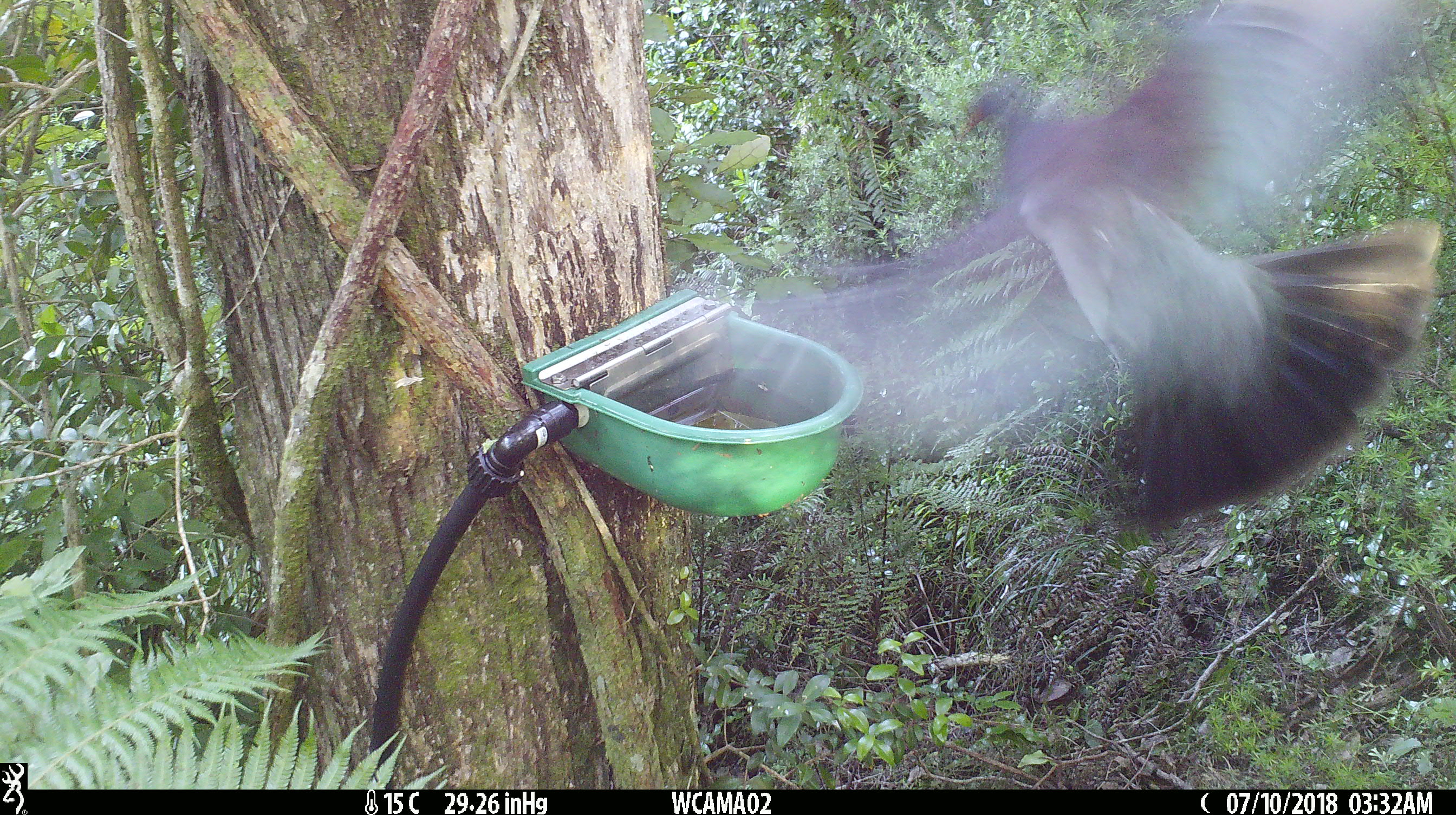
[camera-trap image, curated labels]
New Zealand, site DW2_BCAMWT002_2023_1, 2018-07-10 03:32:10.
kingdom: Animalia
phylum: Chordata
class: Aves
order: Columbiformes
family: Columbidae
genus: Hemiphaga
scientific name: Hemiphaga novaeseelandiae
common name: new zealand pigeon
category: kereru